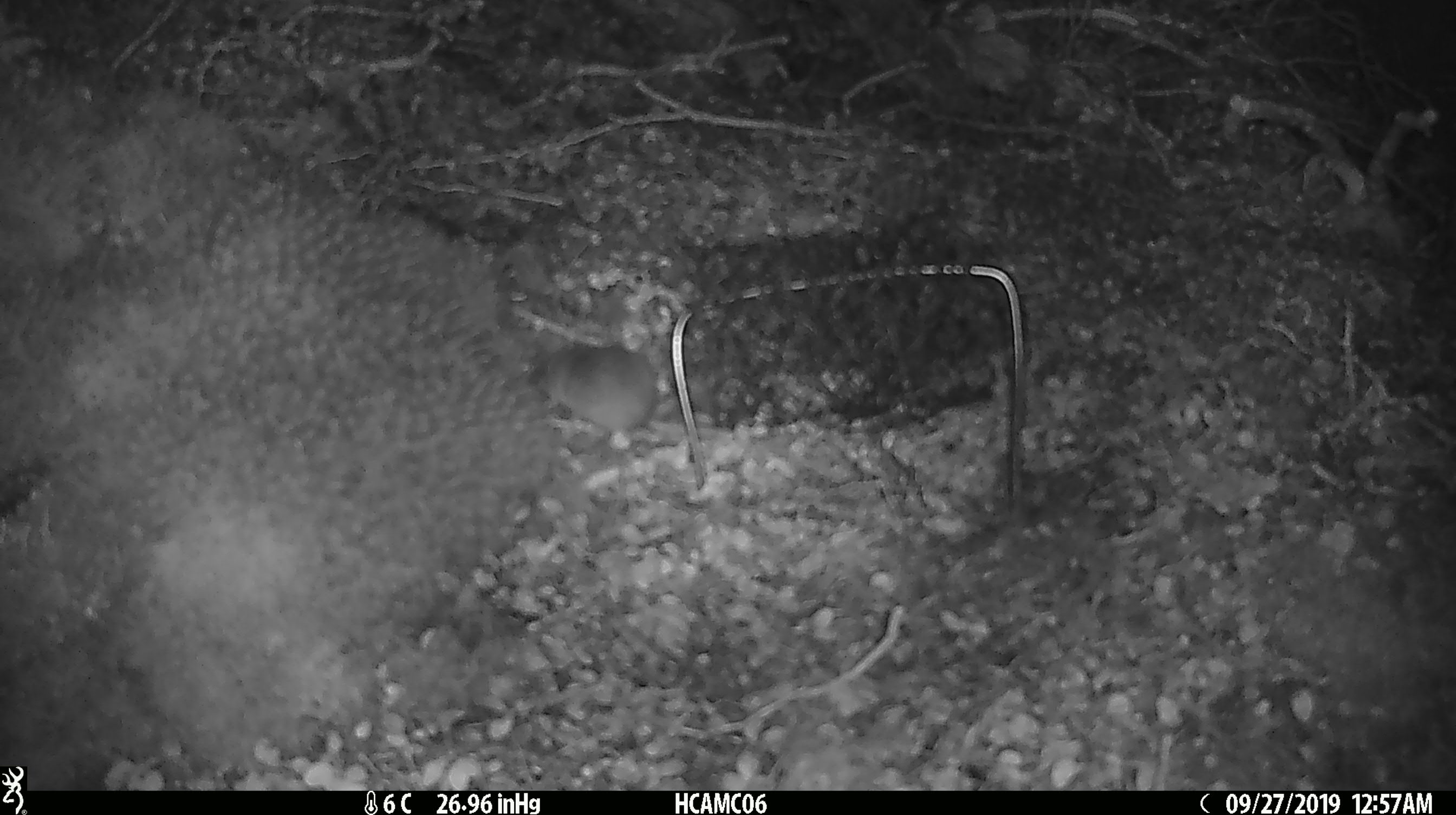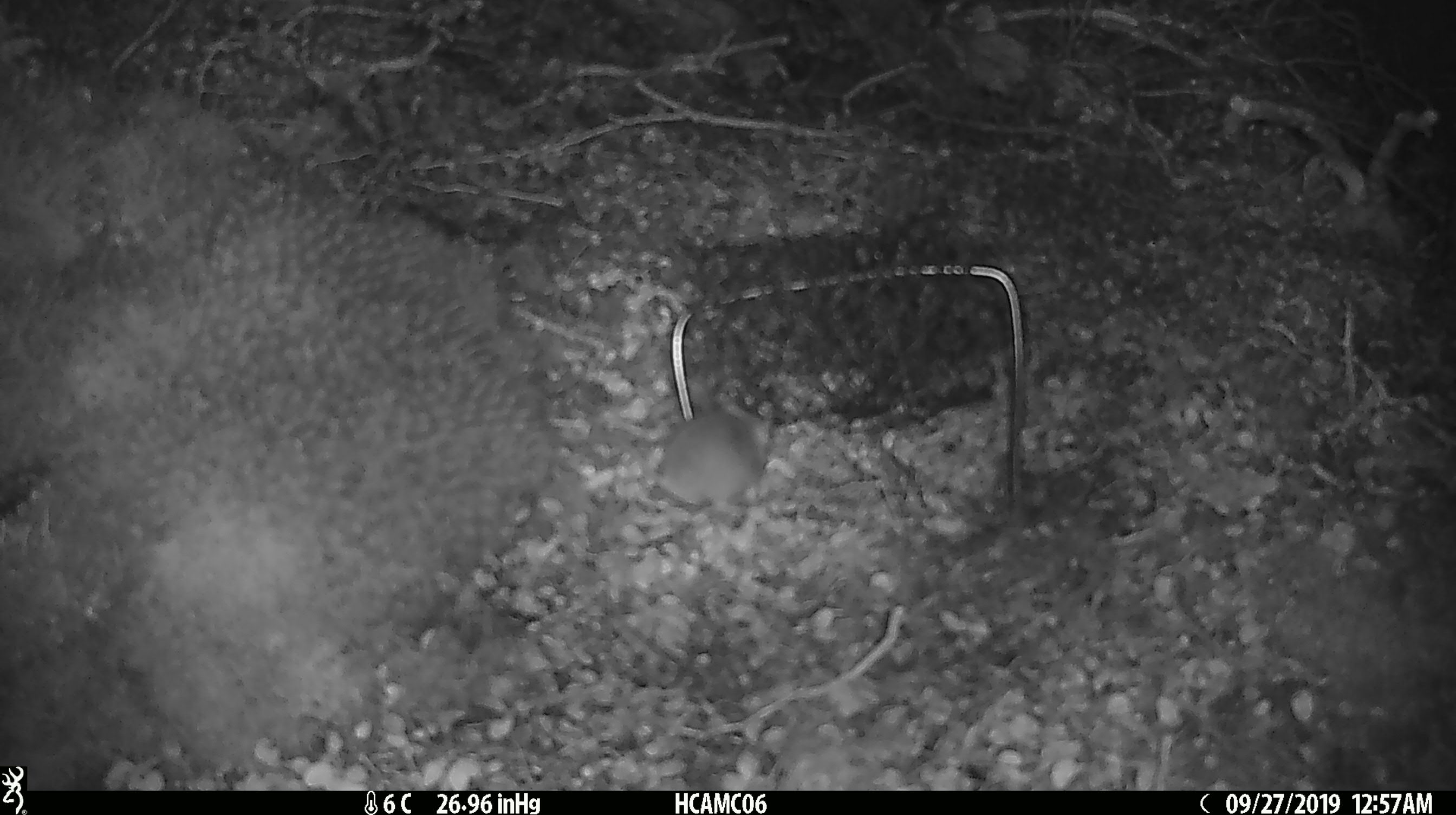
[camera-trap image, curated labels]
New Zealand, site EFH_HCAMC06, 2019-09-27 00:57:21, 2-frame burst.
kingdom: Animalia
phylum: Chordata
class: Mammalia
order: Rodentia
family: Muridae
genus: Mus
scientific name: Mus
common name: mouse